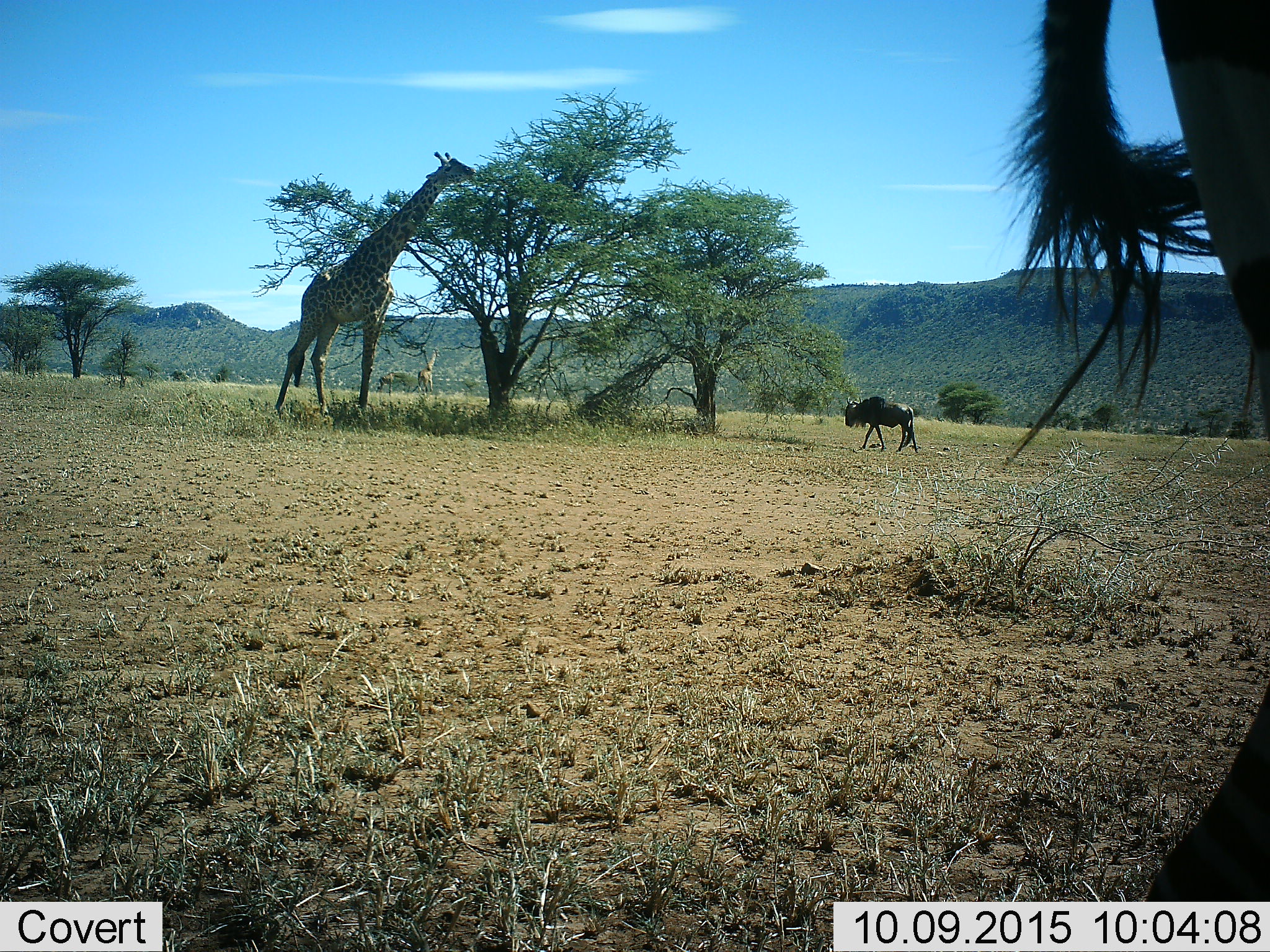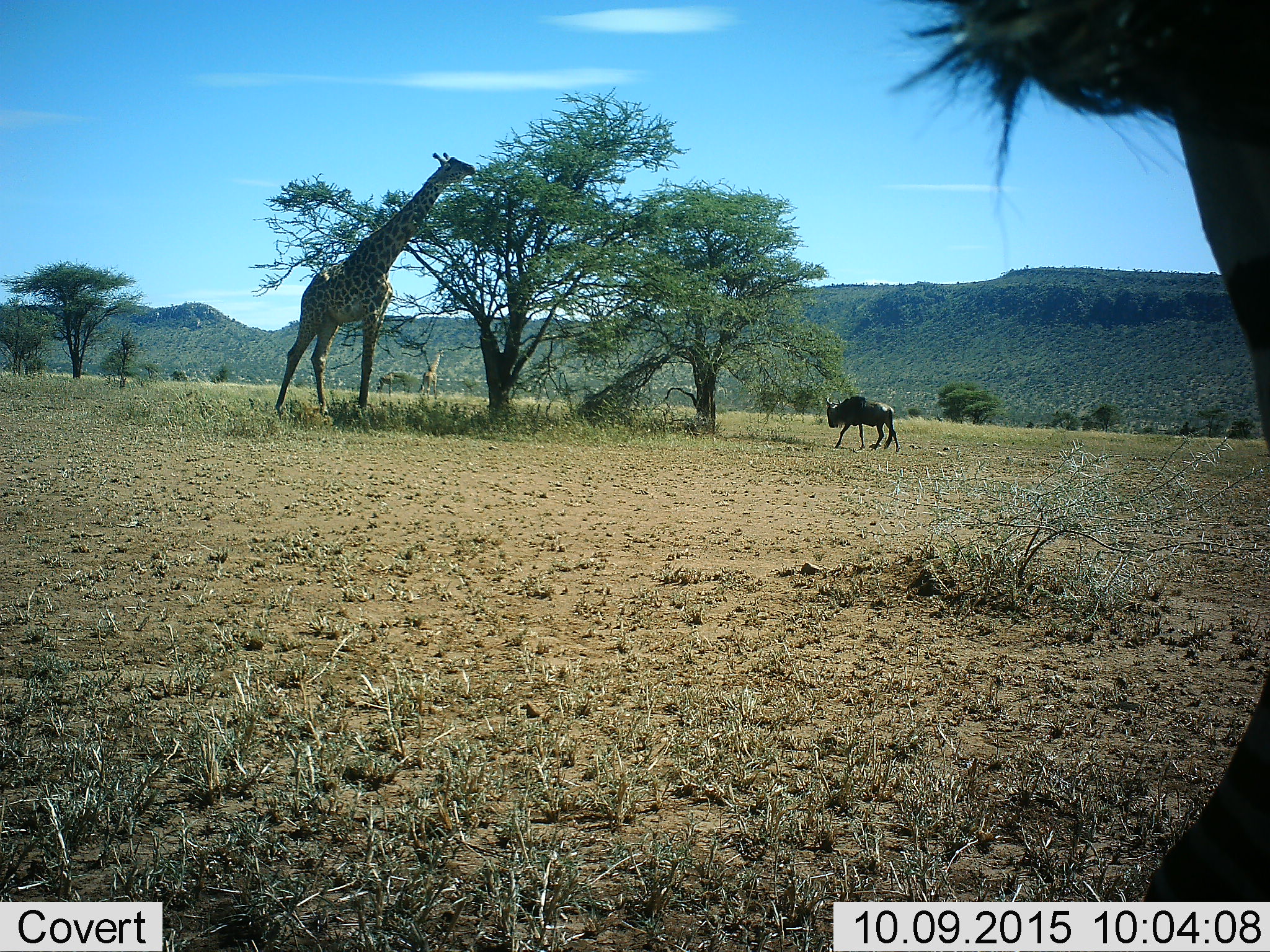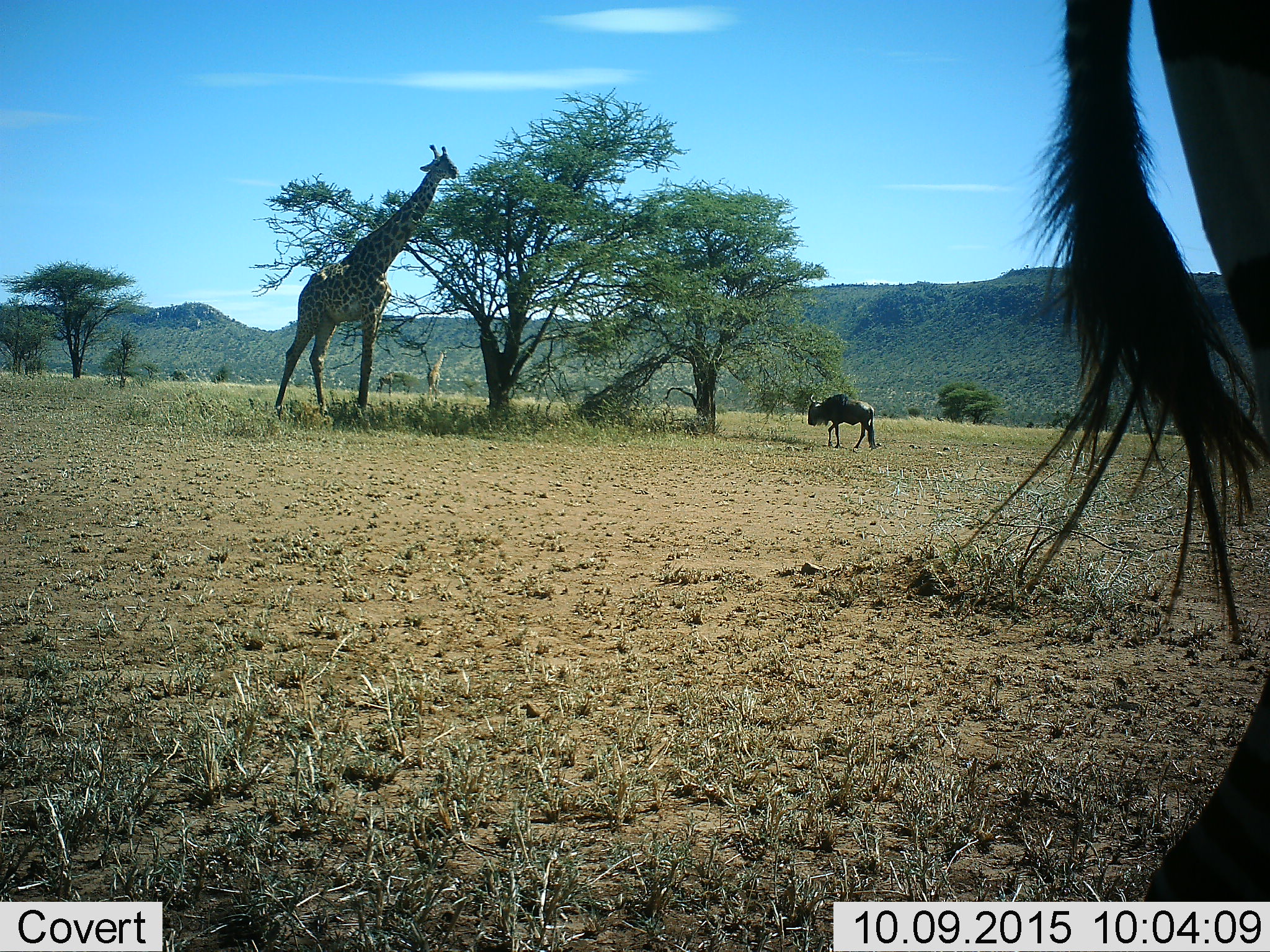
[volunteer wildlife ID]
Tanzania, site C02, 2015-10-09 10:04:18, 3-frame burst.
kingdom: Animalia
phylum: Chordata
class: Mammalia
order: Artiodactyla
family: Giraffidae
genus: Giraffa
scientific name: Giraffa camelopardalis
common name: giraffe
Giraffe (Giraffa camelopardalis), count 3. Behavior (volunteer vote fractions): standing 56%, resting 0%, moving 44%, interacting 0%. Young present (vote fraction): 17%. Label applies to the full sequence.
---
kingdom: Animalia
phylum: Chordata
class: Mammalia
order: Artiodactyla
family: Bovidae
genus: Connochaetes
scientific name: Connochaetes taurinus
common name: blue wildebeest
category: wildebeest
Wildebeest (blue wildebeest) (Connochaetes taurinus), count 1. Behavior (volunteer vote fractions): standing 39%, resting 6%, moving 83%, interacting 0%. Young present (vote fraction): 0%. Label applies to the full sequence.